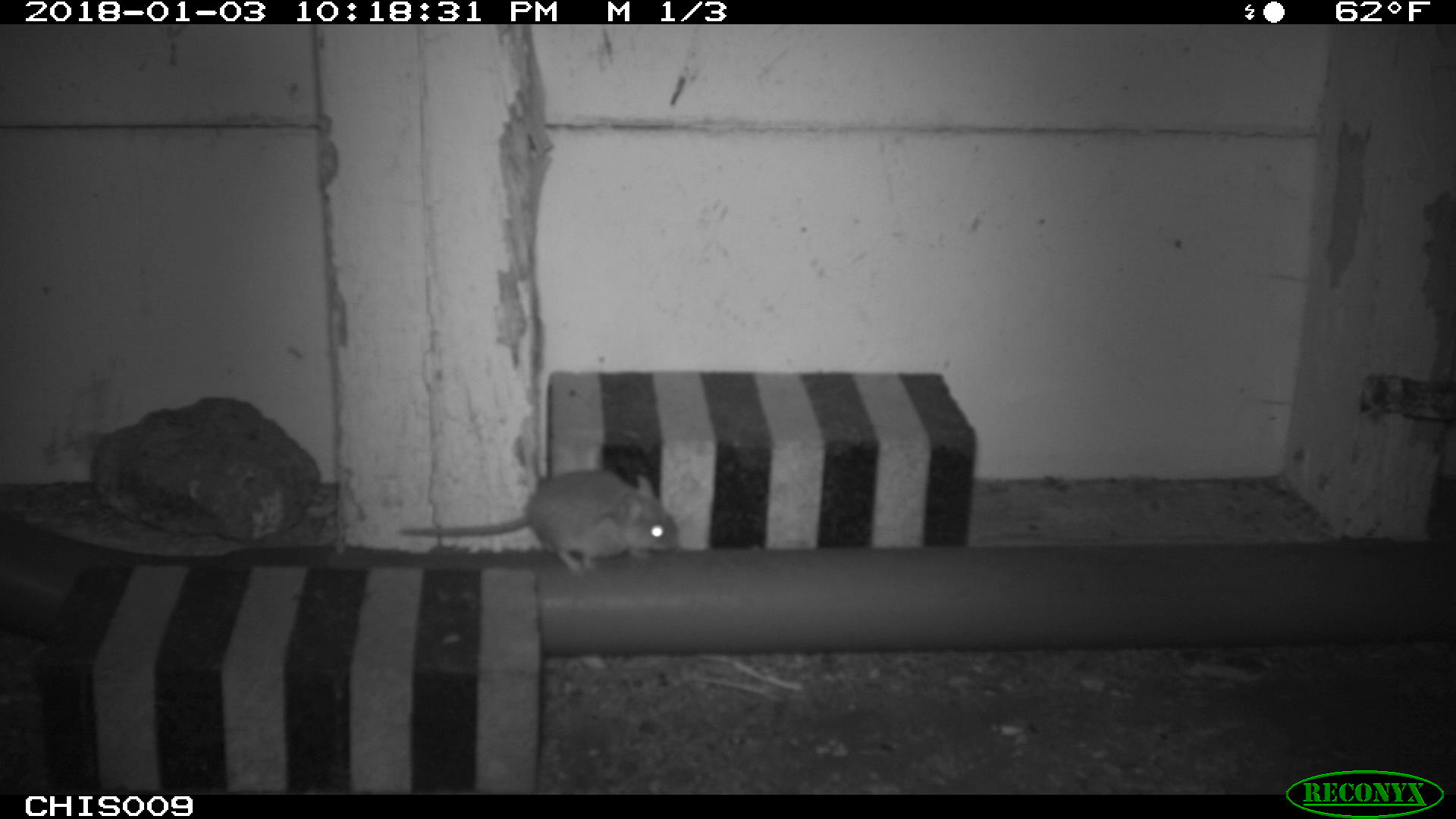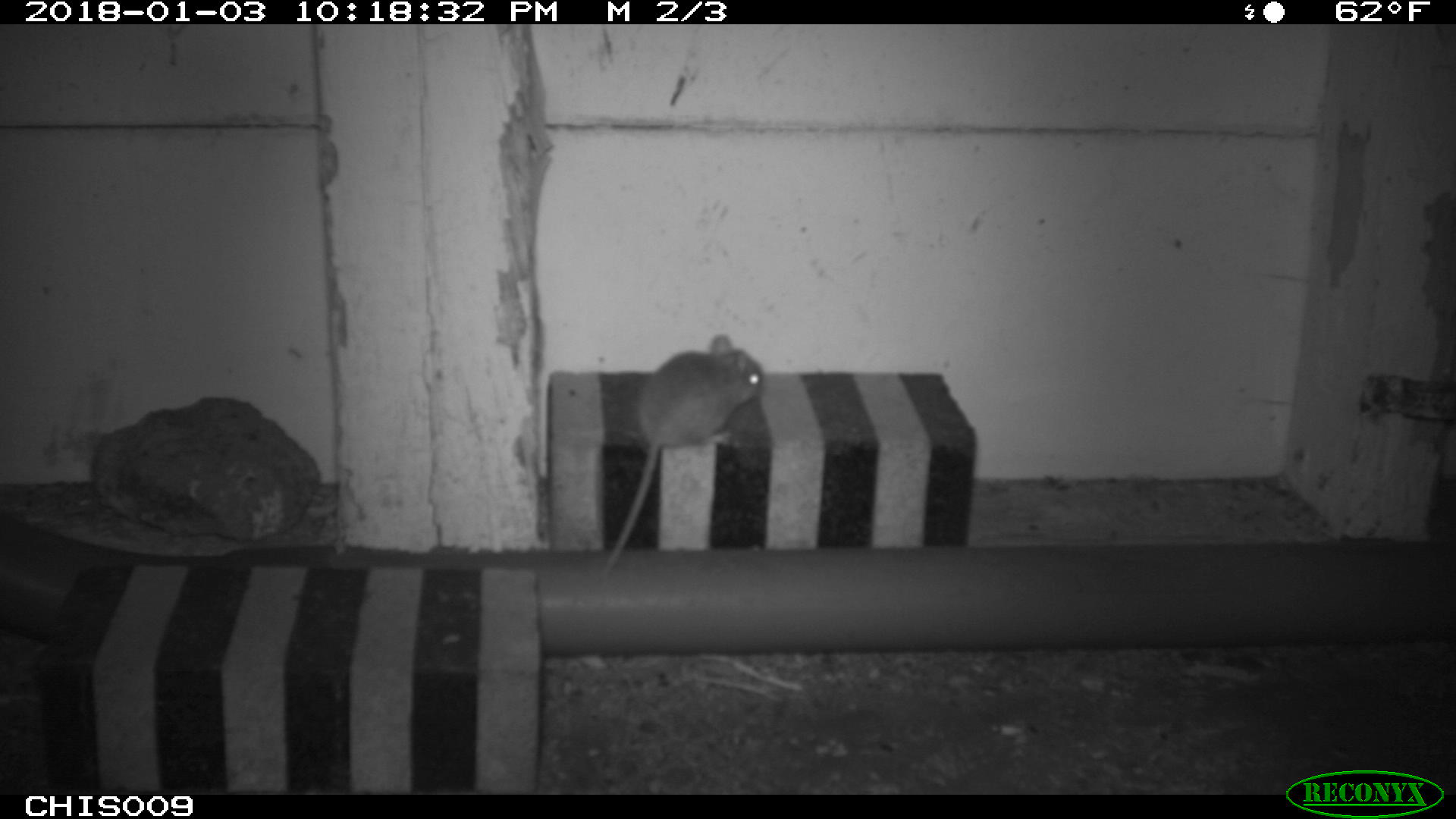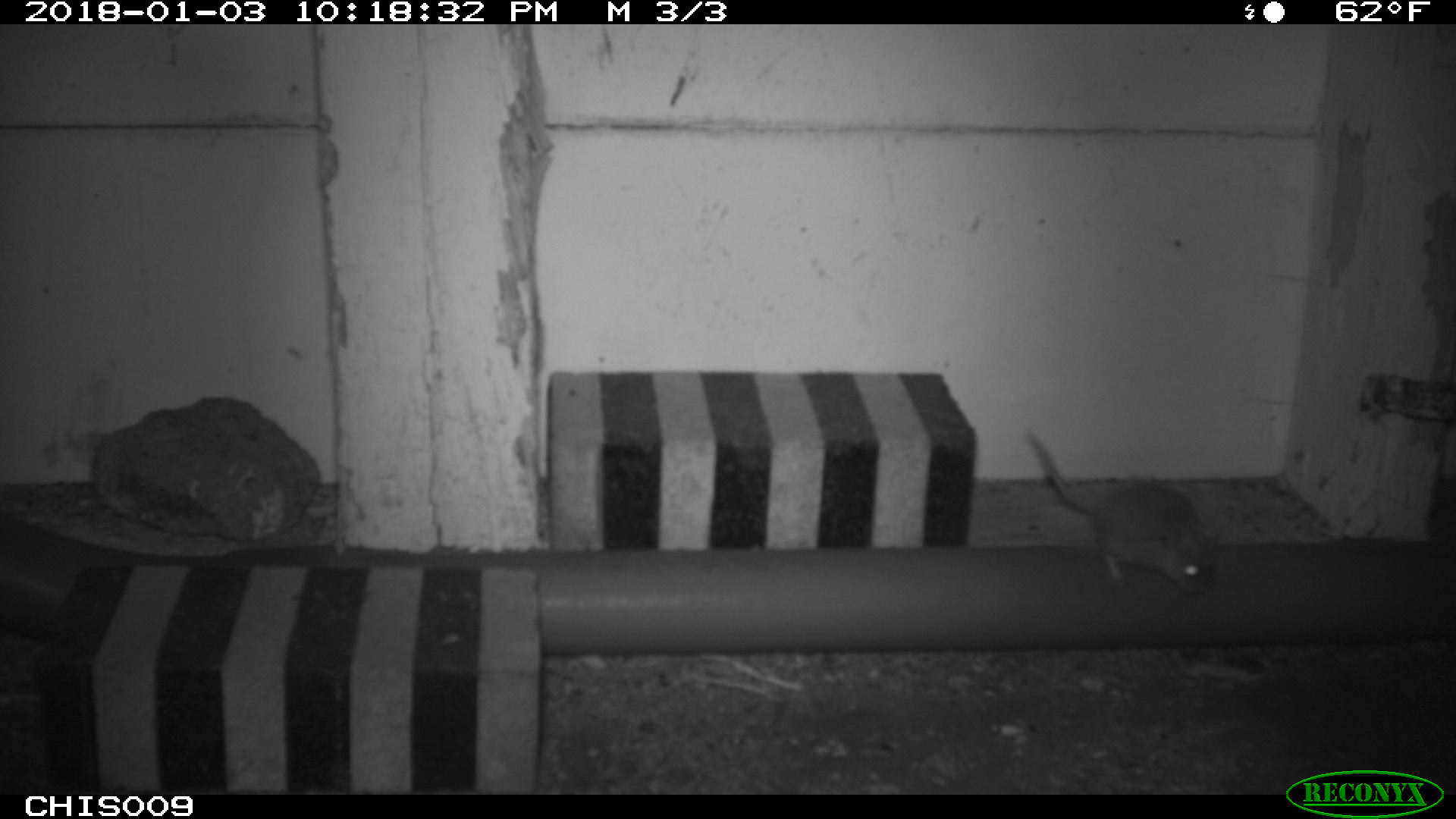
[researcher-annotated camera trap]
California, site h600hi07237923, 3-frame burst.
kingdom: Animalia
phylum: Chordata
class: Mammalia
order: Rodentia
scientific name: Rodentia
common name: rodent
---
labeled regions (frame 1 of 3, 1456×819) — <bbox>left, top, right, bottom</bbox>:
rodent: <bbox>398, 469, 679, 573</bbox>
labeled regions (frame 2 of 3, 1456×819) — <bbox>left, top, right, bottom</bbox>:
rodent: <bbox>601, 333, 764, 579</bbox>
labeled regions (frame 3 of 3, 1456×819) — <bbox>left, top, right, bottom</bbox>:
rodent: <bbox>1028, 432, 1220, 595</bbox>